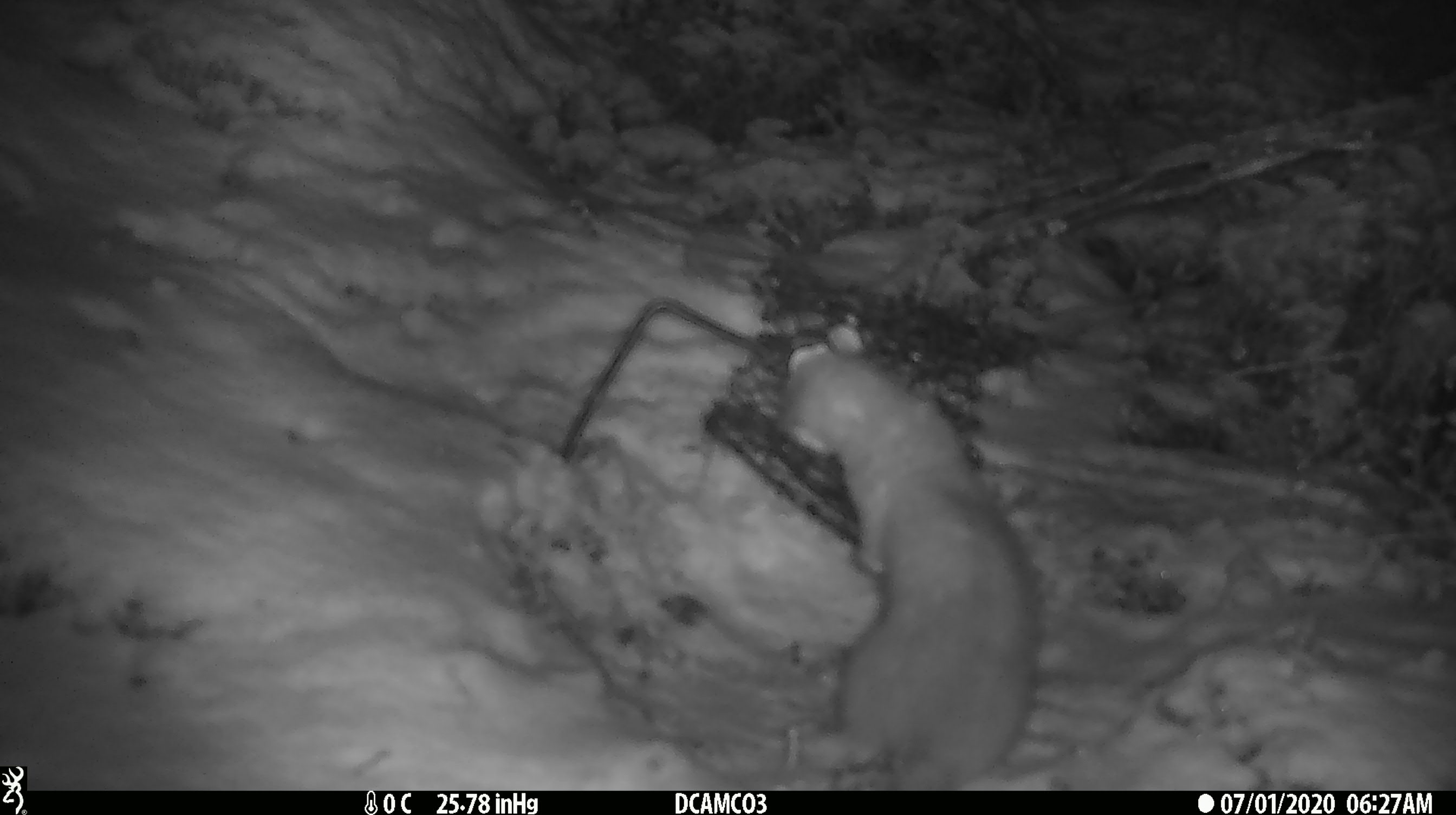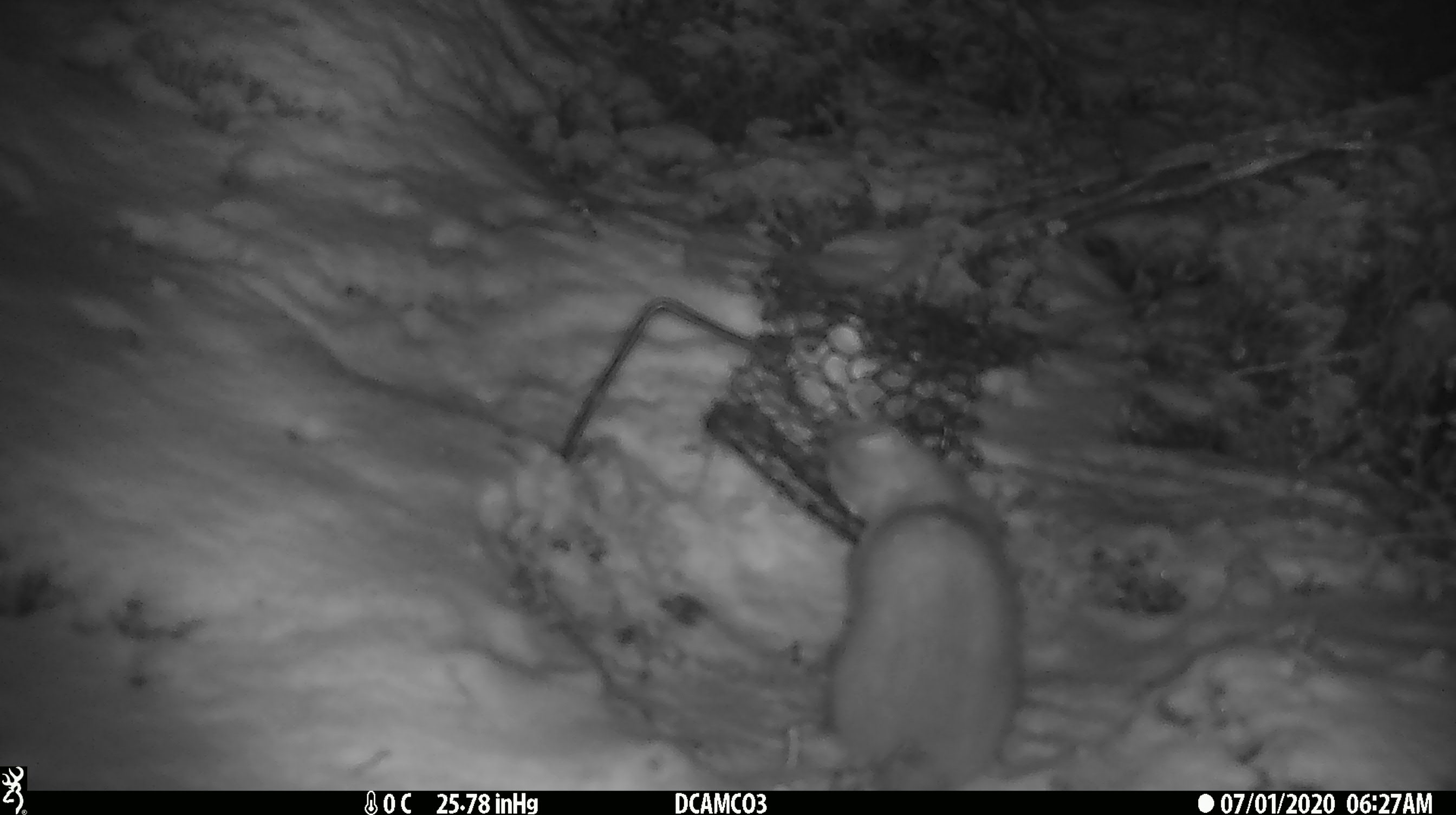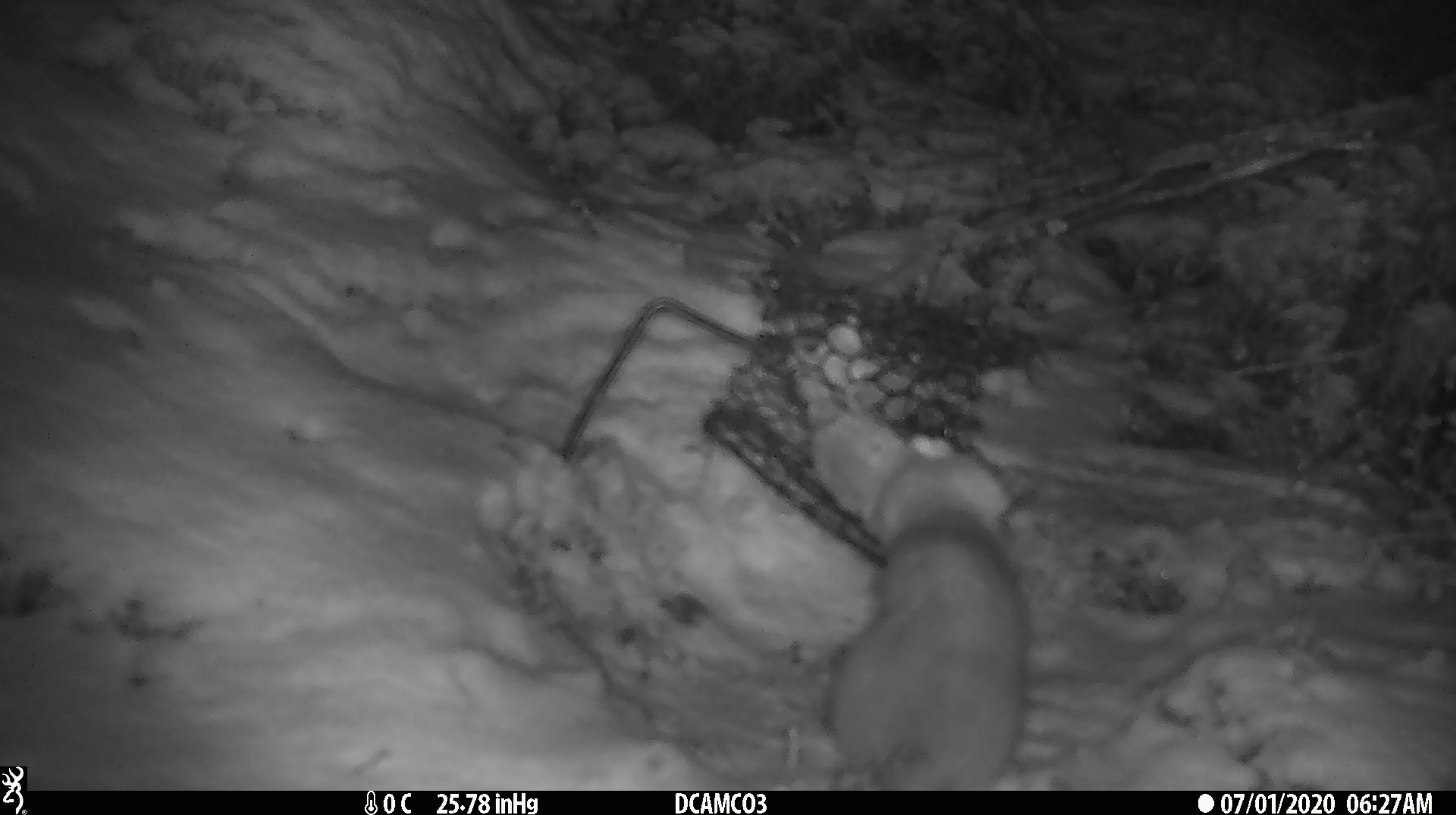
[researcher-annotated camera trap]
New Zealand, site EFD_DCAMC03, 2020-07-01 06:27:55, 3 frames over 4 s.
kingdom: Animalia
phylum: Chordata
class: Mammalia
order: Carnivora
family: Mustelidae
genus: Mustela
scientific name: Mustela erminea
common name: stoat